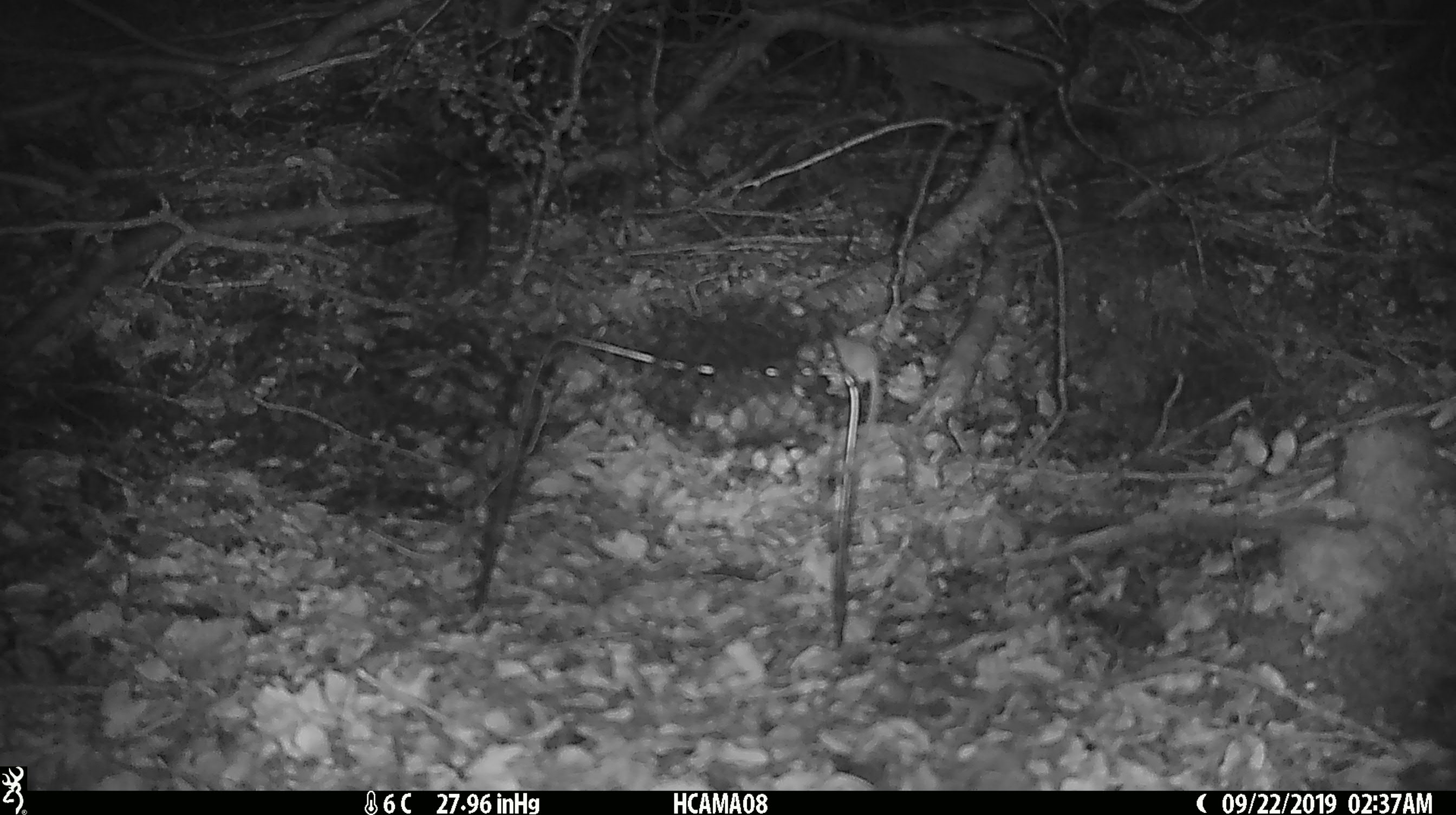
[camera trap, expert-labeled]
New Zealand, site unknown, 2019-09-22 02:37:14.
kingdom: Animalia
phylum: Chordata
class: Mammalia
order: Rodentia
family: Muridae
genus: Mus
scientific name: Mus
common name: mouse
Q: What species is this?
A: Mouse (Mus).